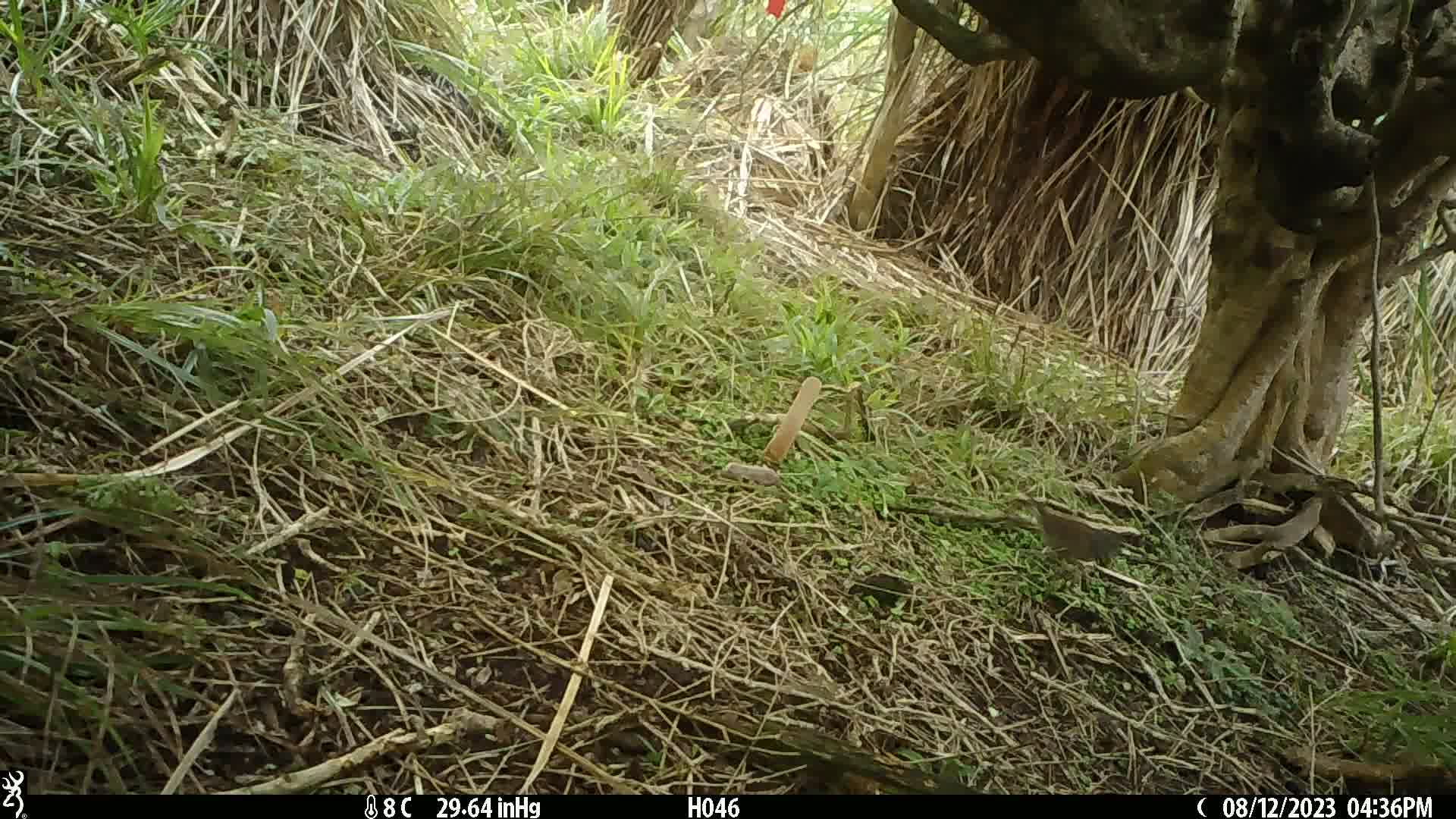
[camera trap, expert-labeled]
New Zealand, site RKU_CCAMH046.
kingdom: Animalia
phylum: Chordata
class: Aves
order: Passeriformes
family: Prunellidae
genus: Prunella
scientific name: Prunella modularis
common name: dunnock